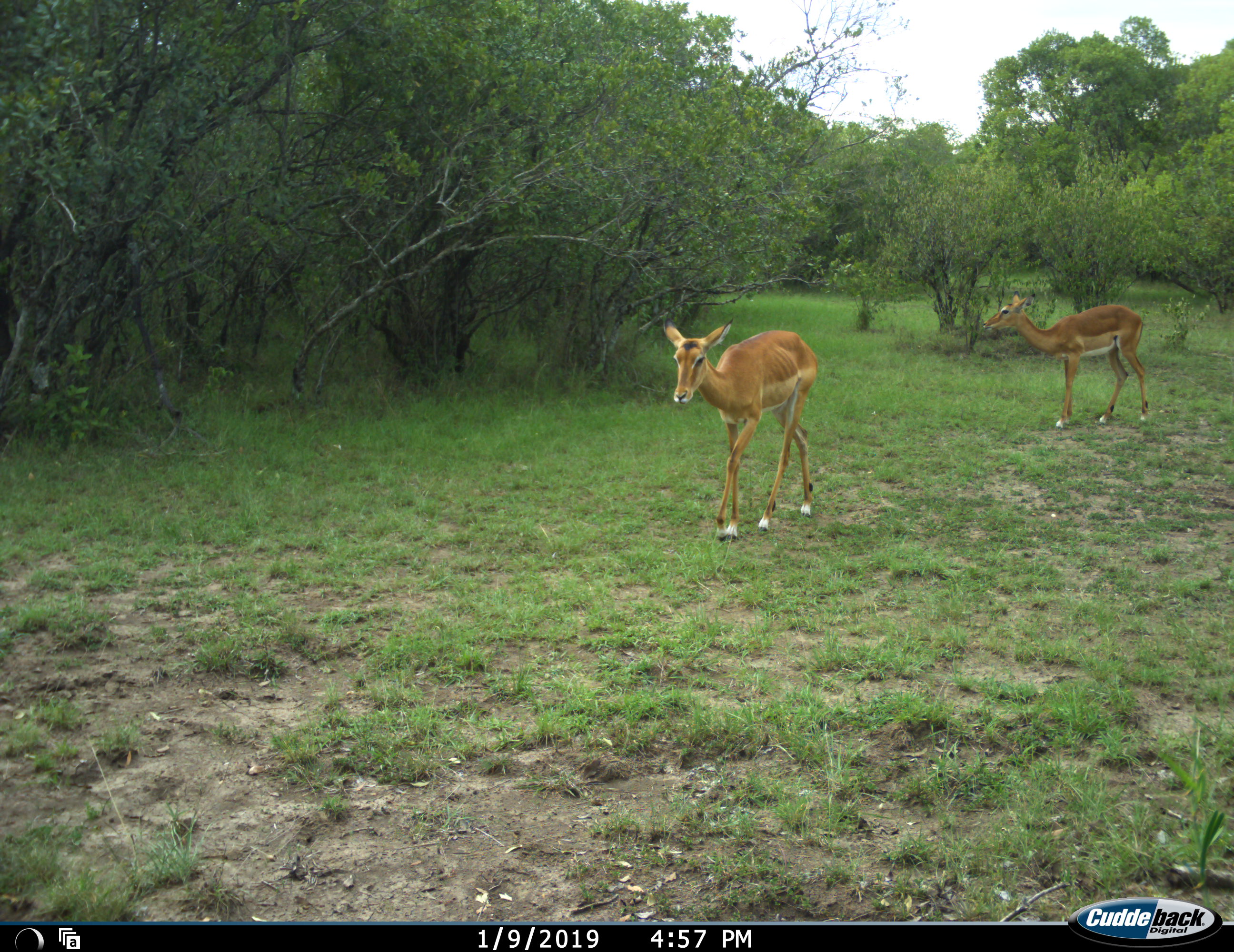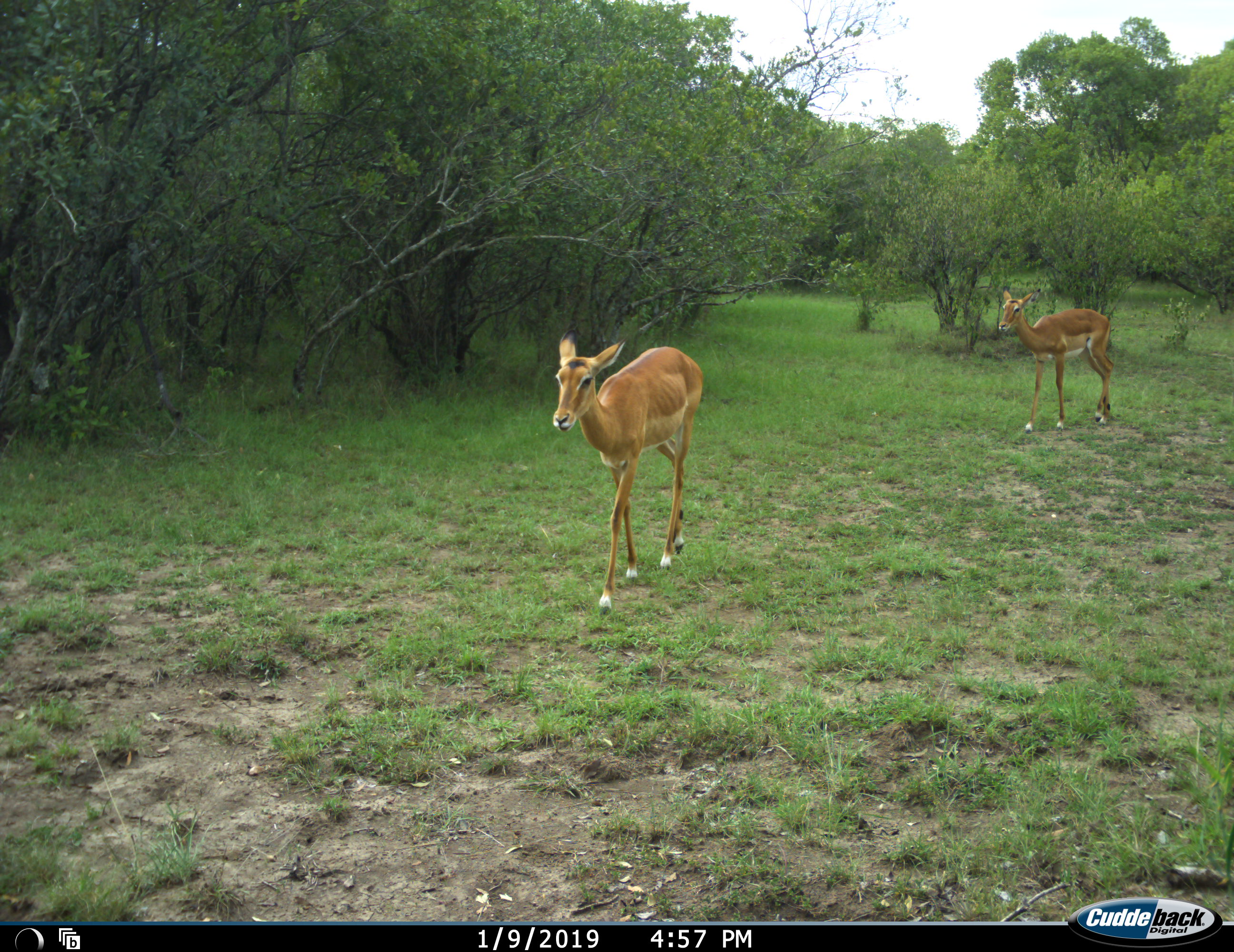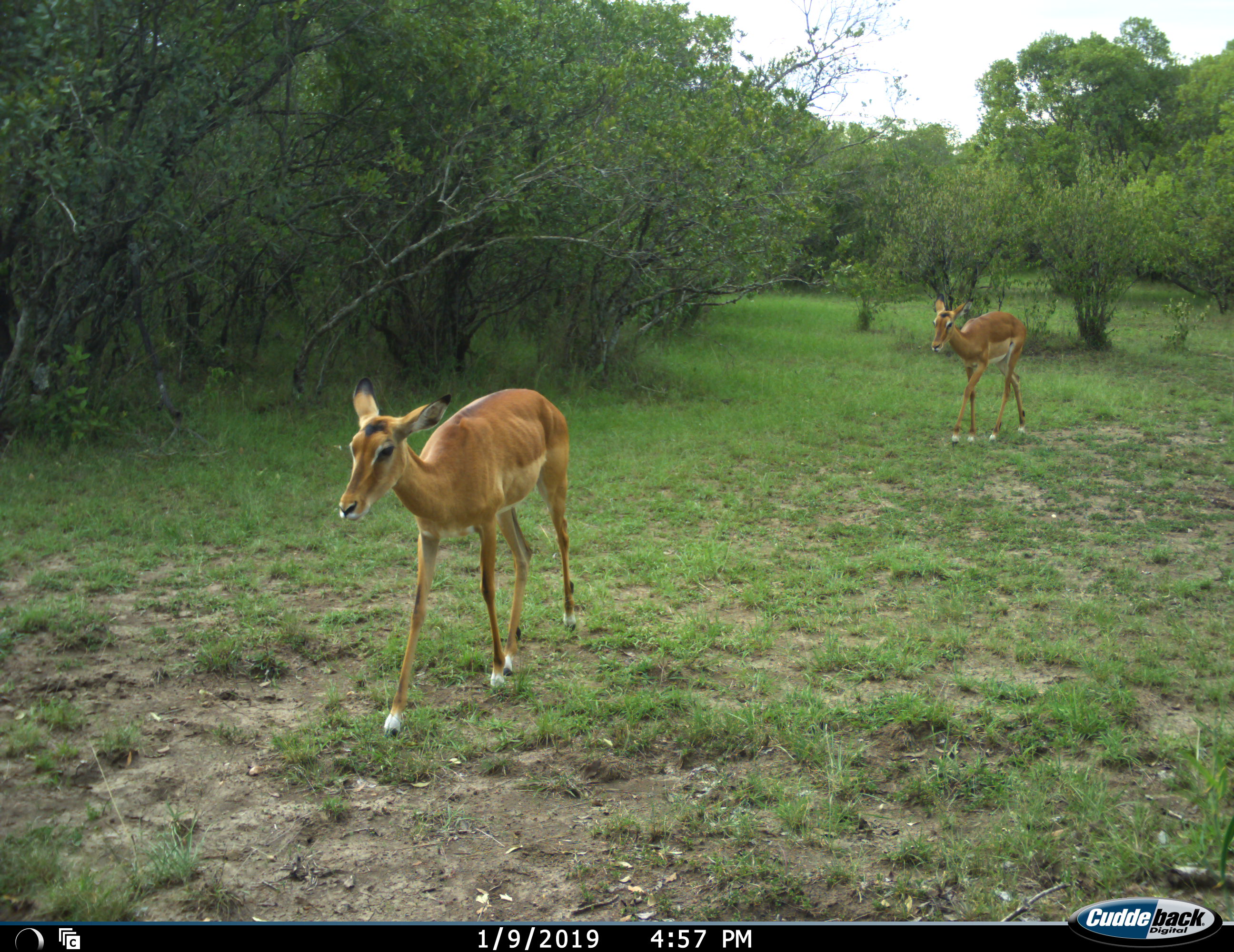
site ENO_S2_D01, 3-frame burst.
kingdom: Animalia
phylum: Chordata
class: Mammalia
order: Artiodactyla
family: Bovidae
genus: Aepyceros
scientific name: Aepyceros melampus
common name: impala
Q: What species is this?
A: Impala (Aepyceros melampus).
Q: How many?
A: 2.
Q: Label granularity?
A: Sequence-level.